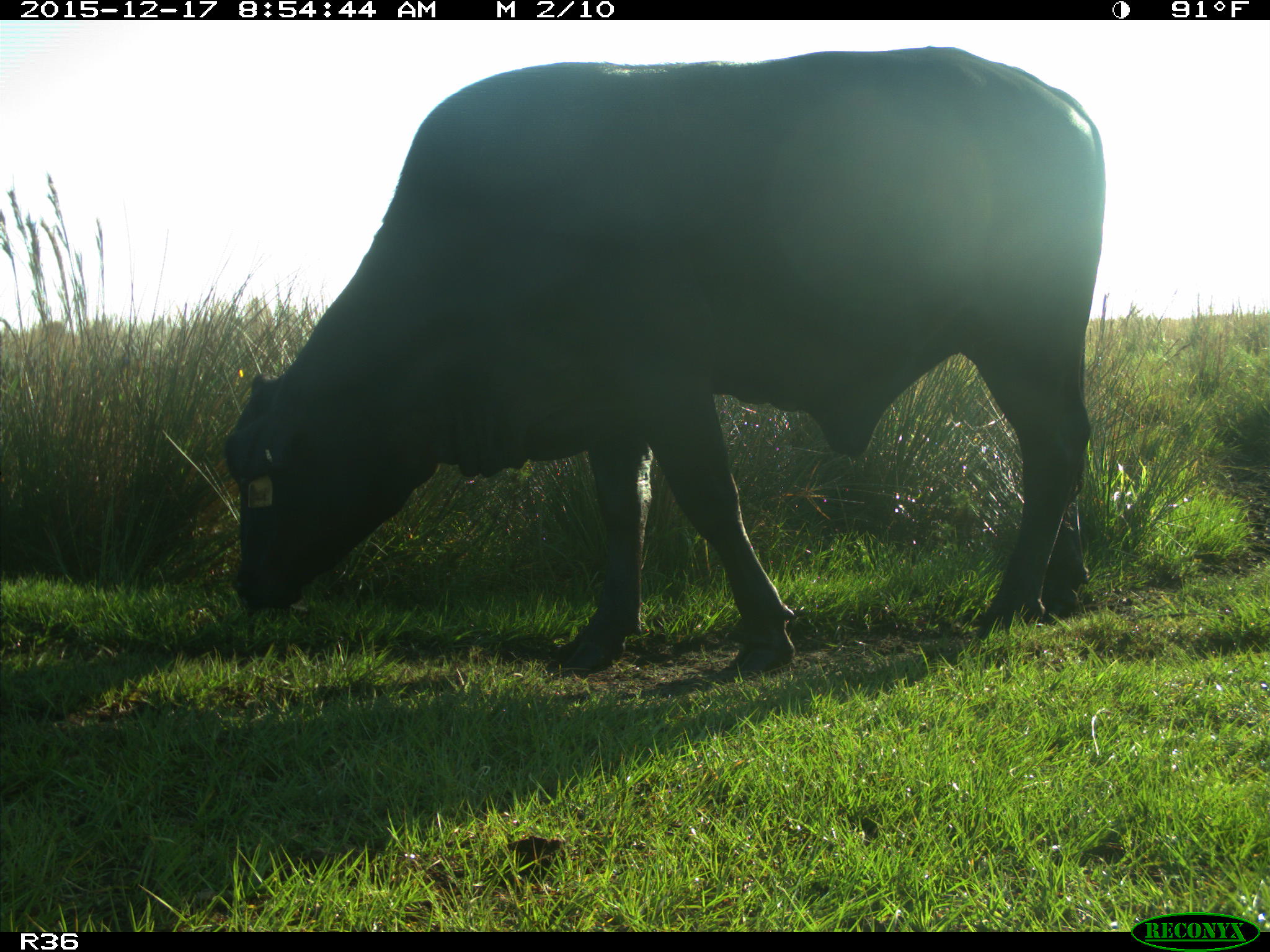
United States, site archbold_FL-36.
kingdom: Animalia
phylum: Chordata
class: Mammalia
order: Artiodactyla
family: Bovidae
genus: Bos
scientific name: Bos taurus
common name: domestic cow